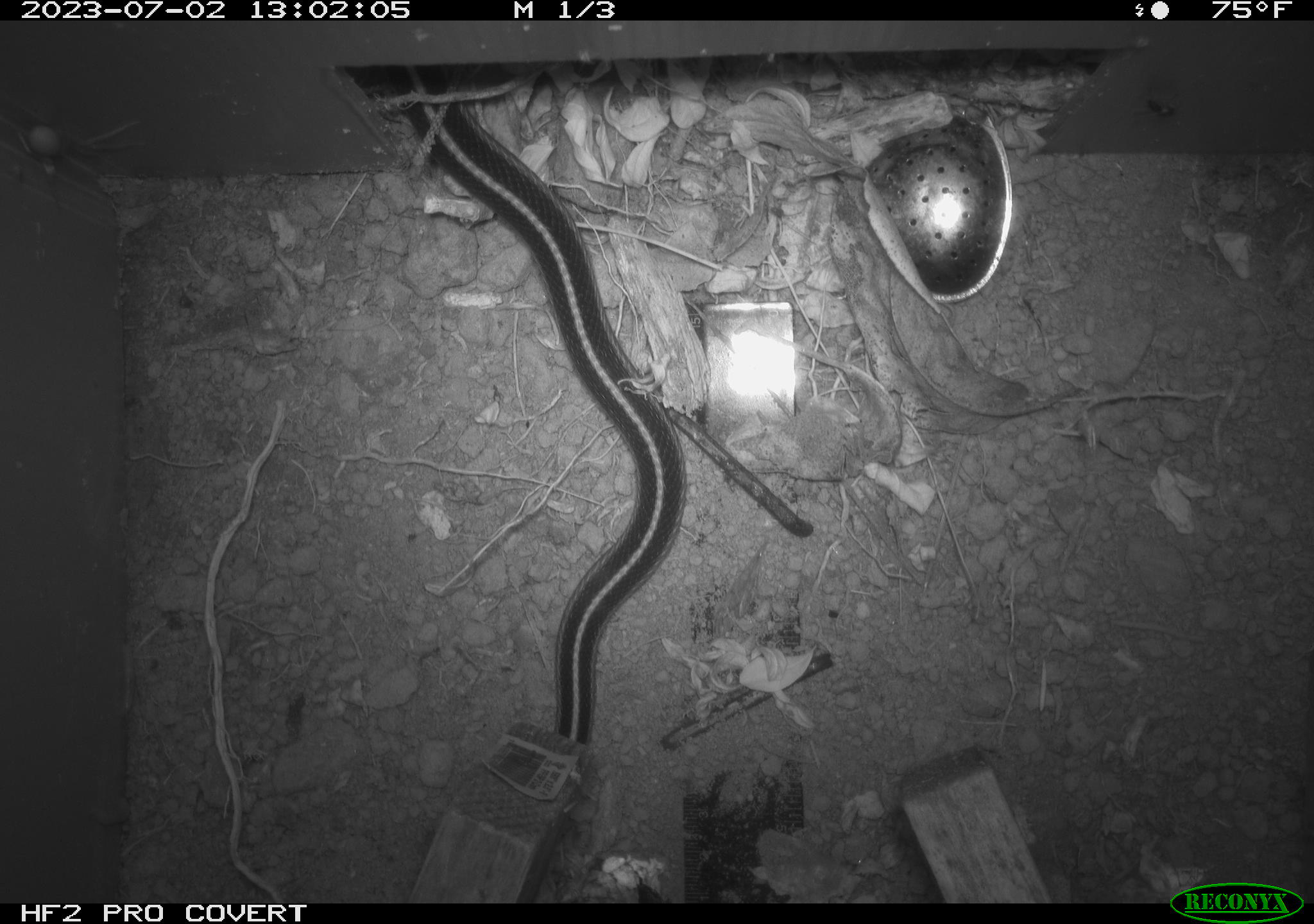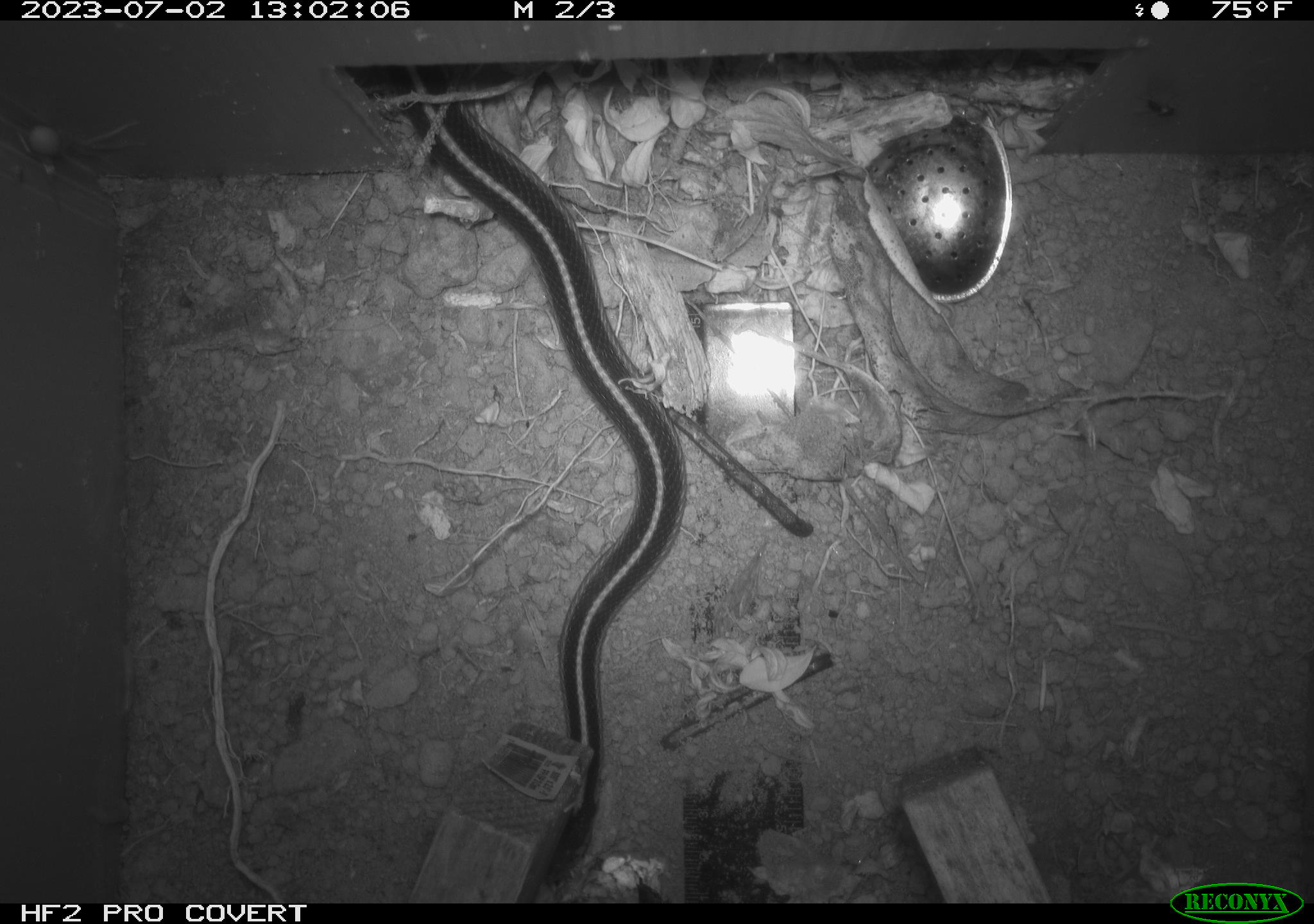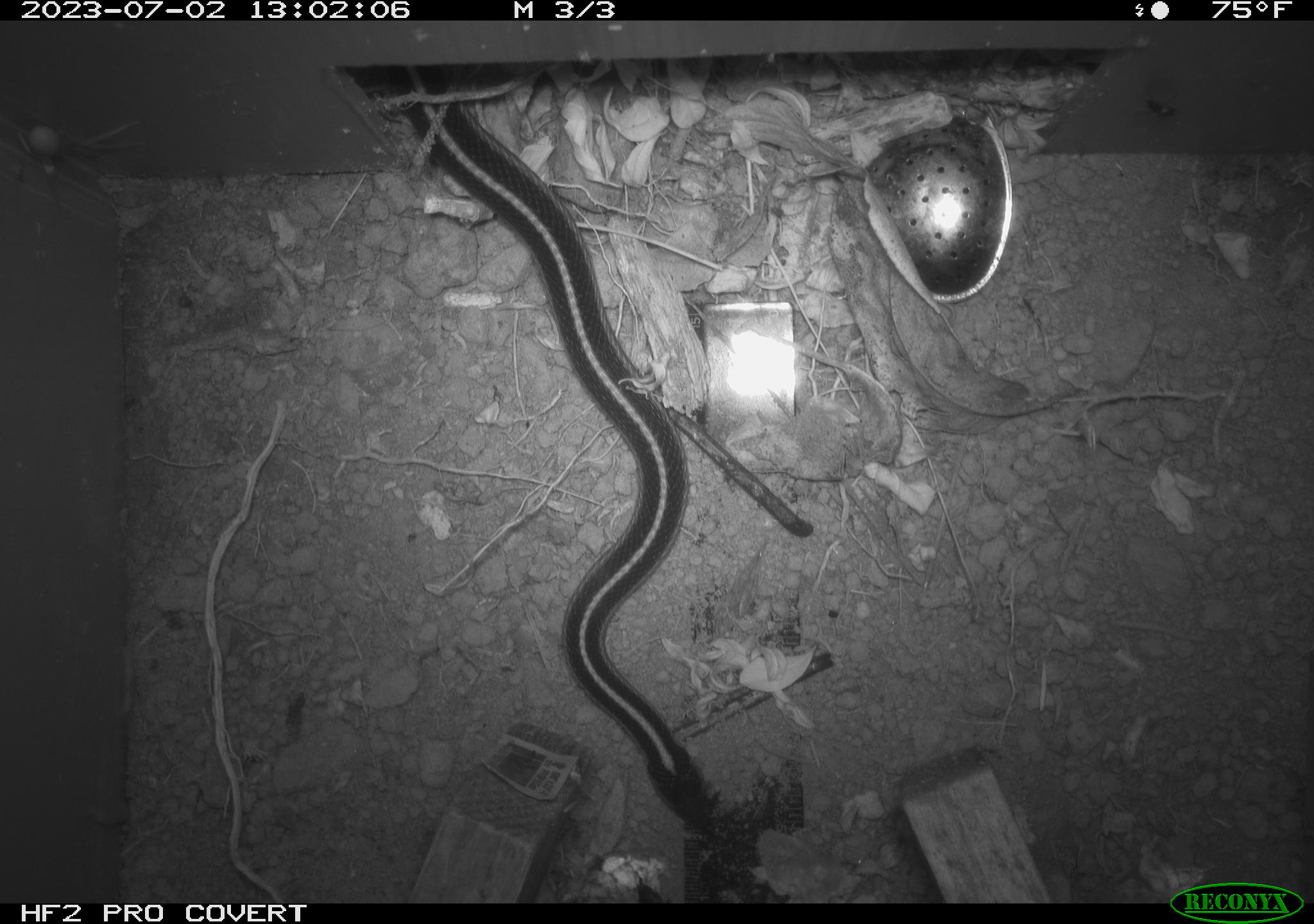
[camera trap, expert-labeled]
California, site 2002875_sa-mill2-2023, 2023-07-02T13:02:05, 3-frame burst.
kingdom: Animalia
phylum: Chordata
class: Reptilia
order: Squamata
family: Colubridae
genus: Thamnophis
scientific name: Thamnophis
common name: american gartersnakes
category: thamnophis species